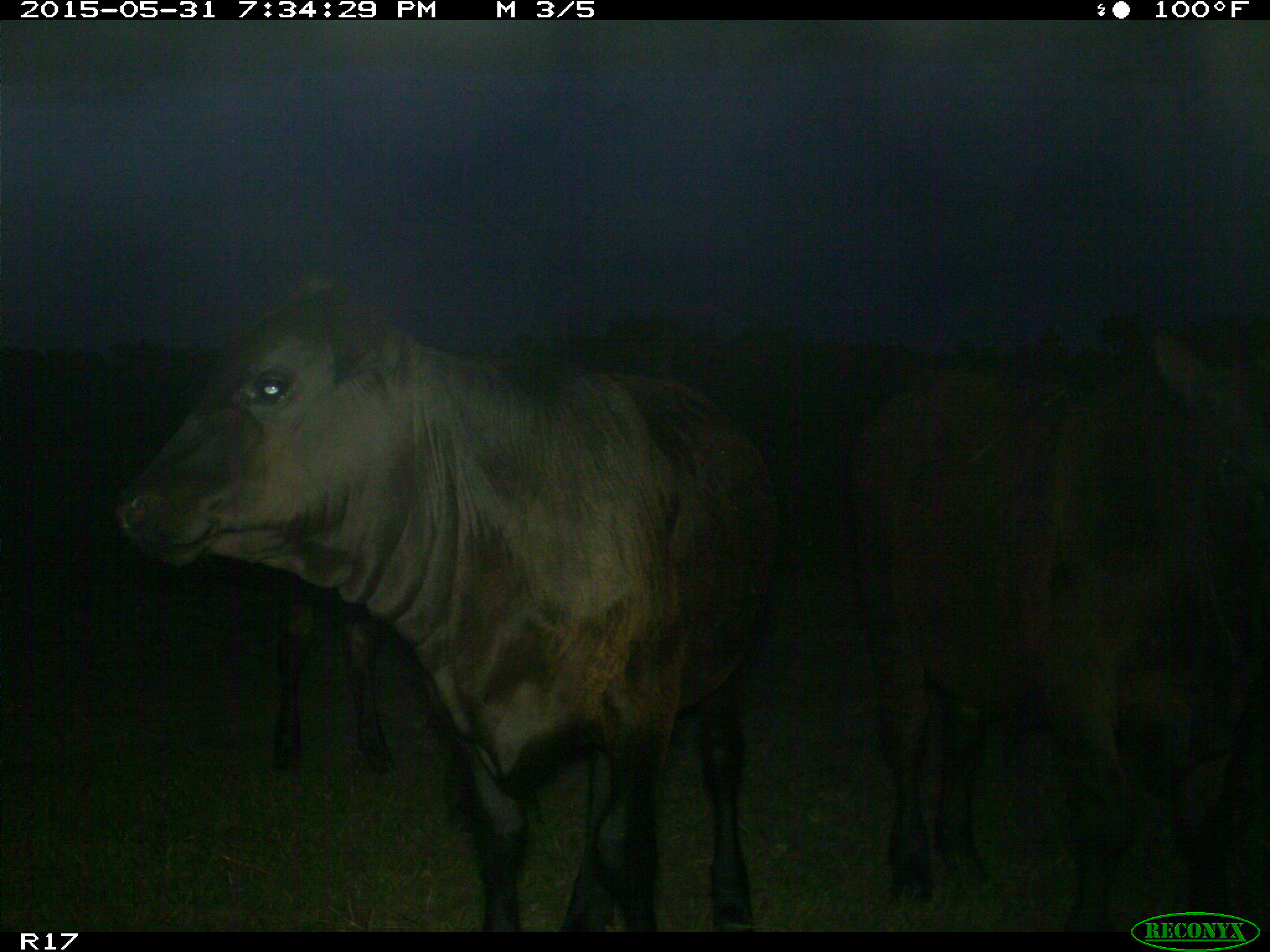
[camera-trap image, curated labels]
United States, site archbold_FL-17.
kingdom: Animalia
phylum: Chordata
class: Mammalia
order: Artiodactyla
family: Bovidae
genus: Bos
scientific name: Bos taurus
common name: domestic cow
Bos taurus (domestic cow).